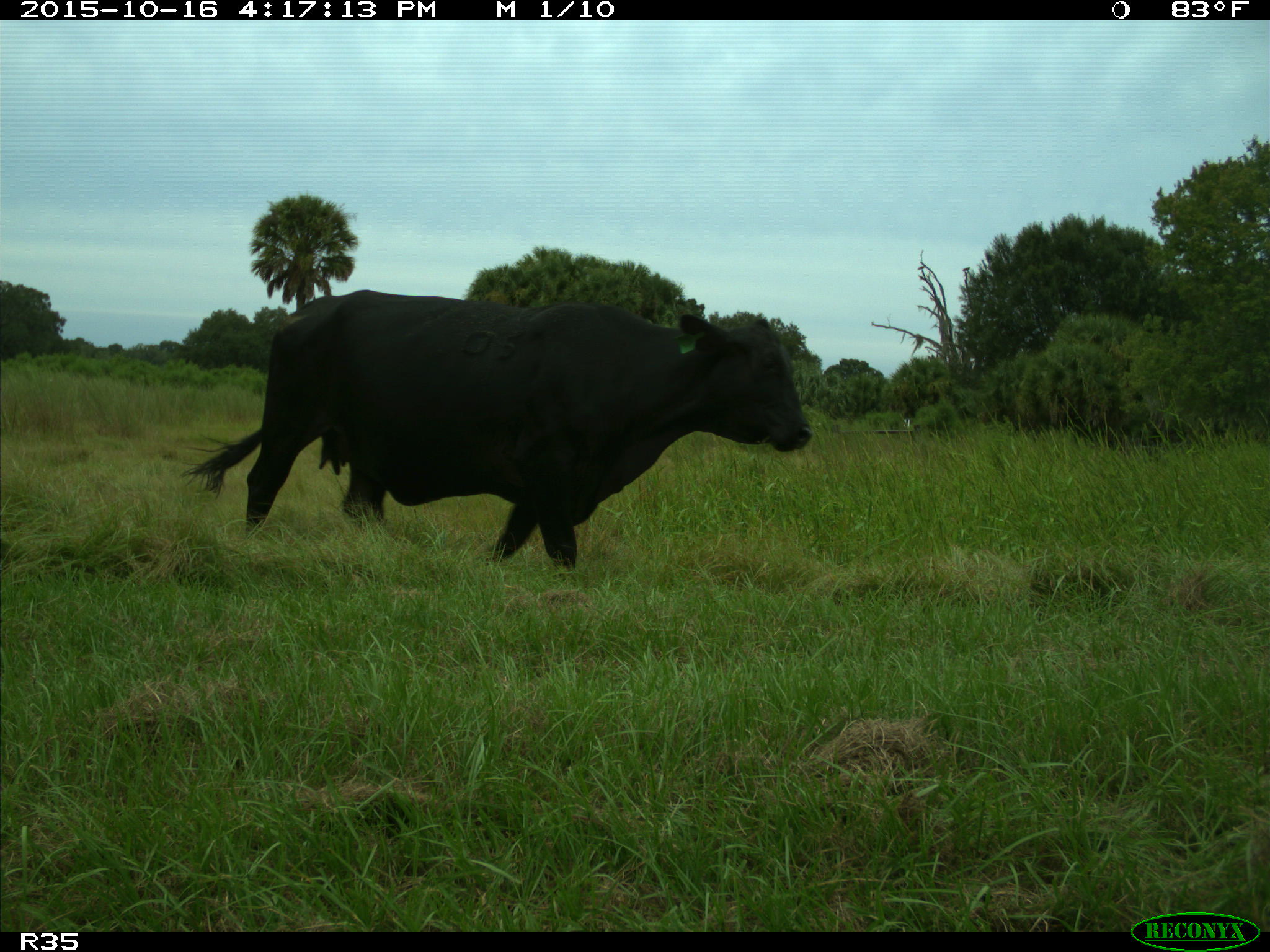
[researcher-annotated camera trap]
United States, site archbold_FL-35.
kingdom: Animalia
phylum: Chordata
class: Mammalia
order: Artiodactyla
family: Bovidae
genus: Bos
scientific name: Bos taurus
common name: domestic cow